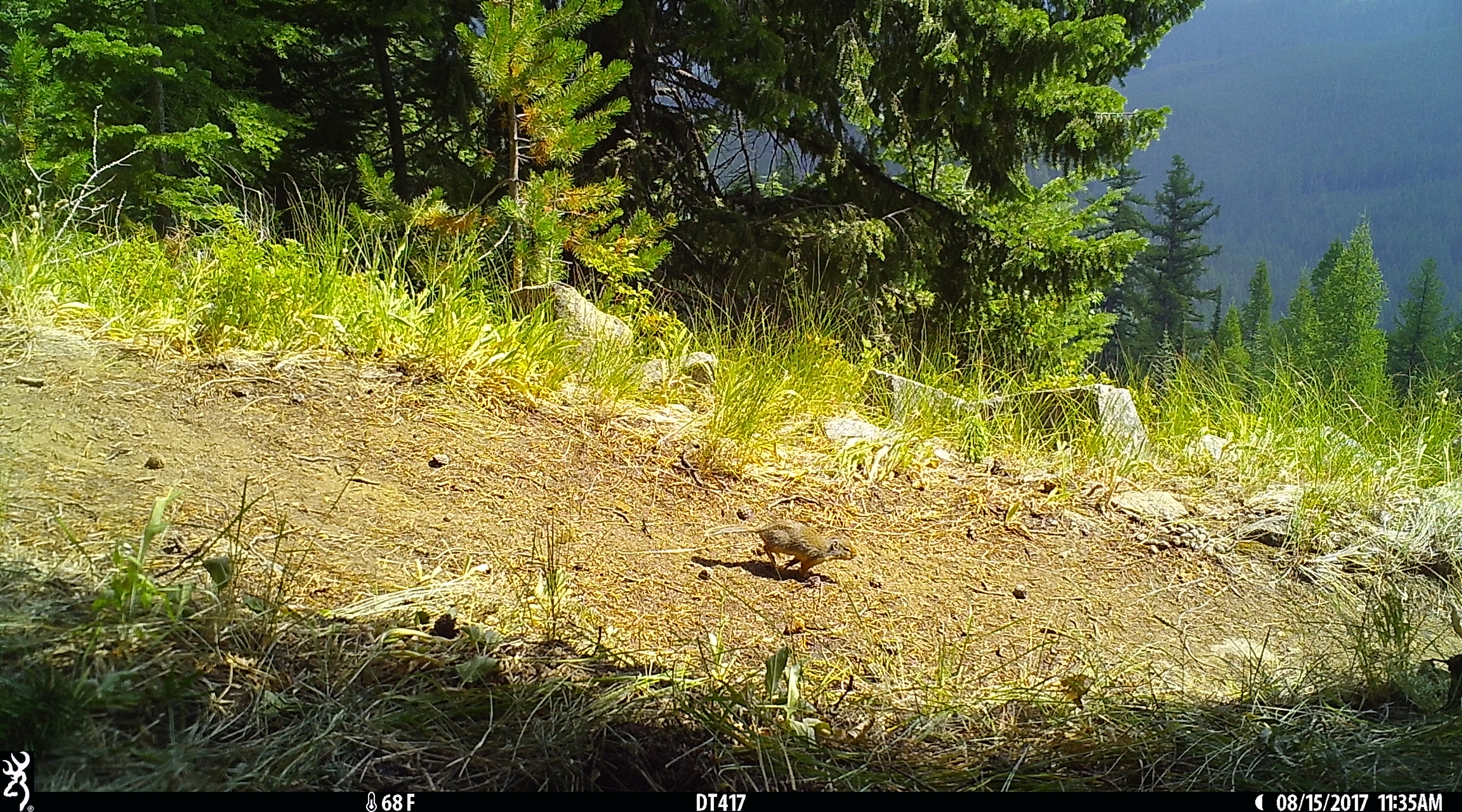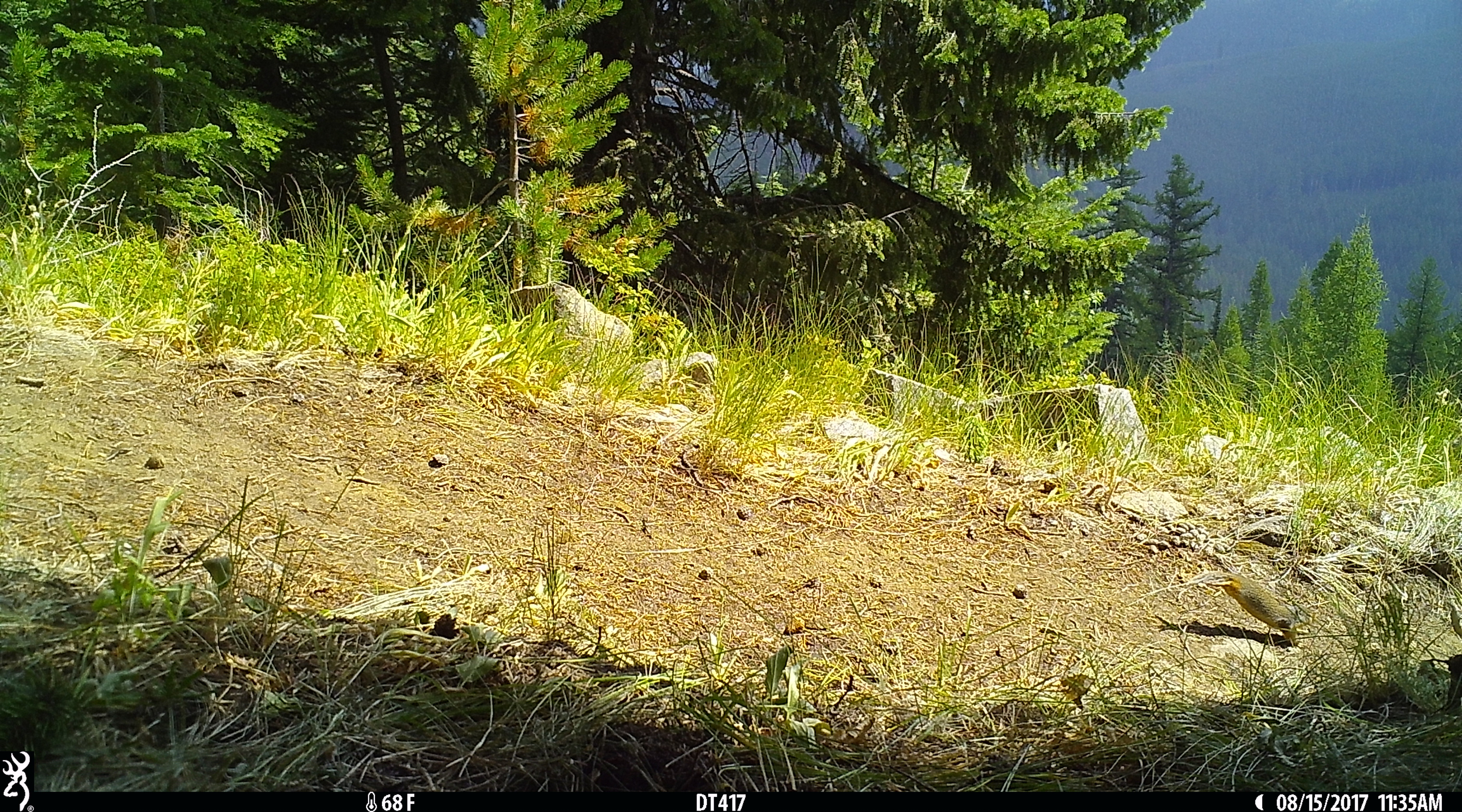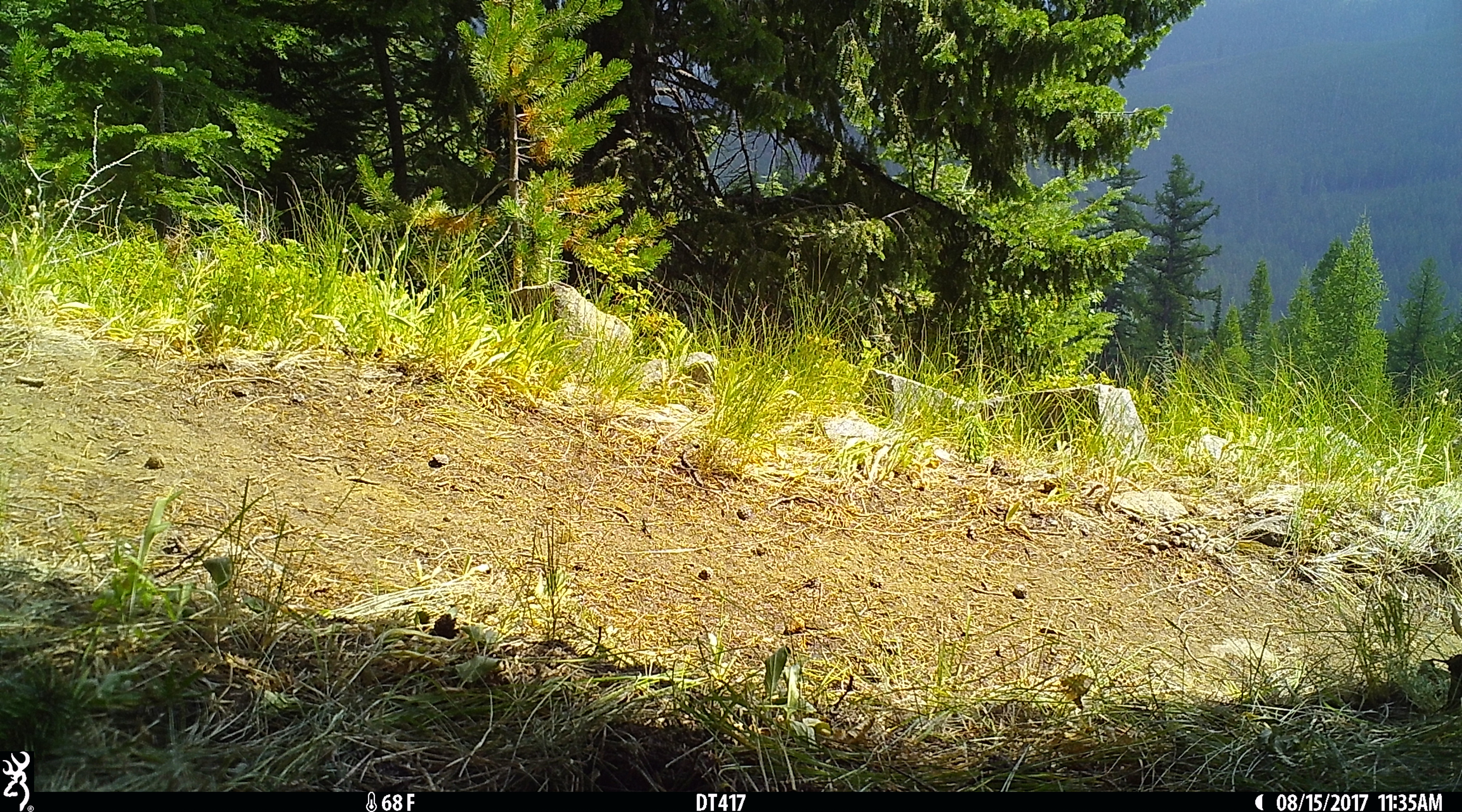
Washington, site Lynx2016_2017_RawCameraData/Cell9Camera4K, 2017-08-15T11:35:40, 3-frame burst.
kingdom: Animalia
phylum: Chordata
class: Mammalia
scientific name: Mammalia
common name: small mammal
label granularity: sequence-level